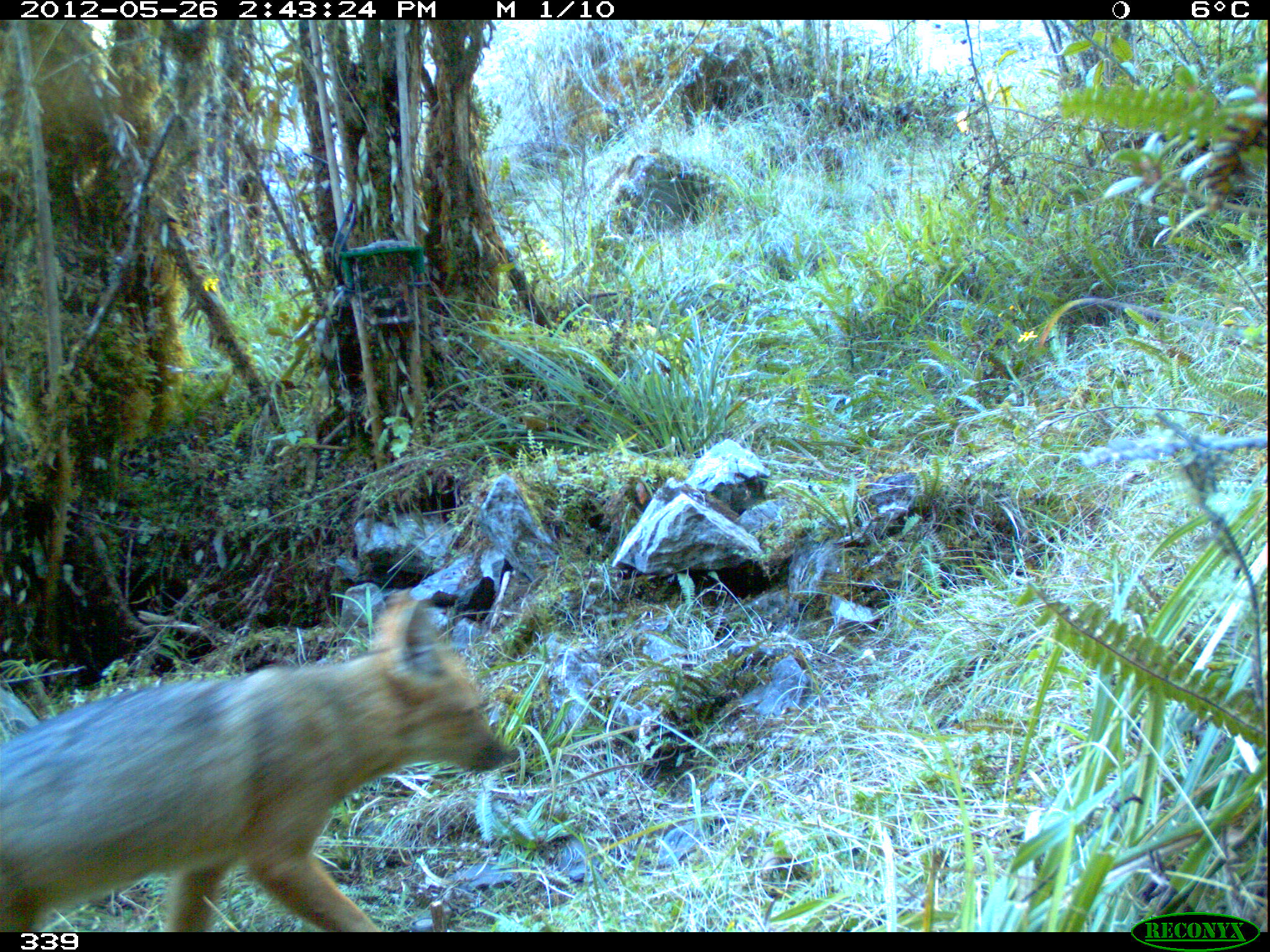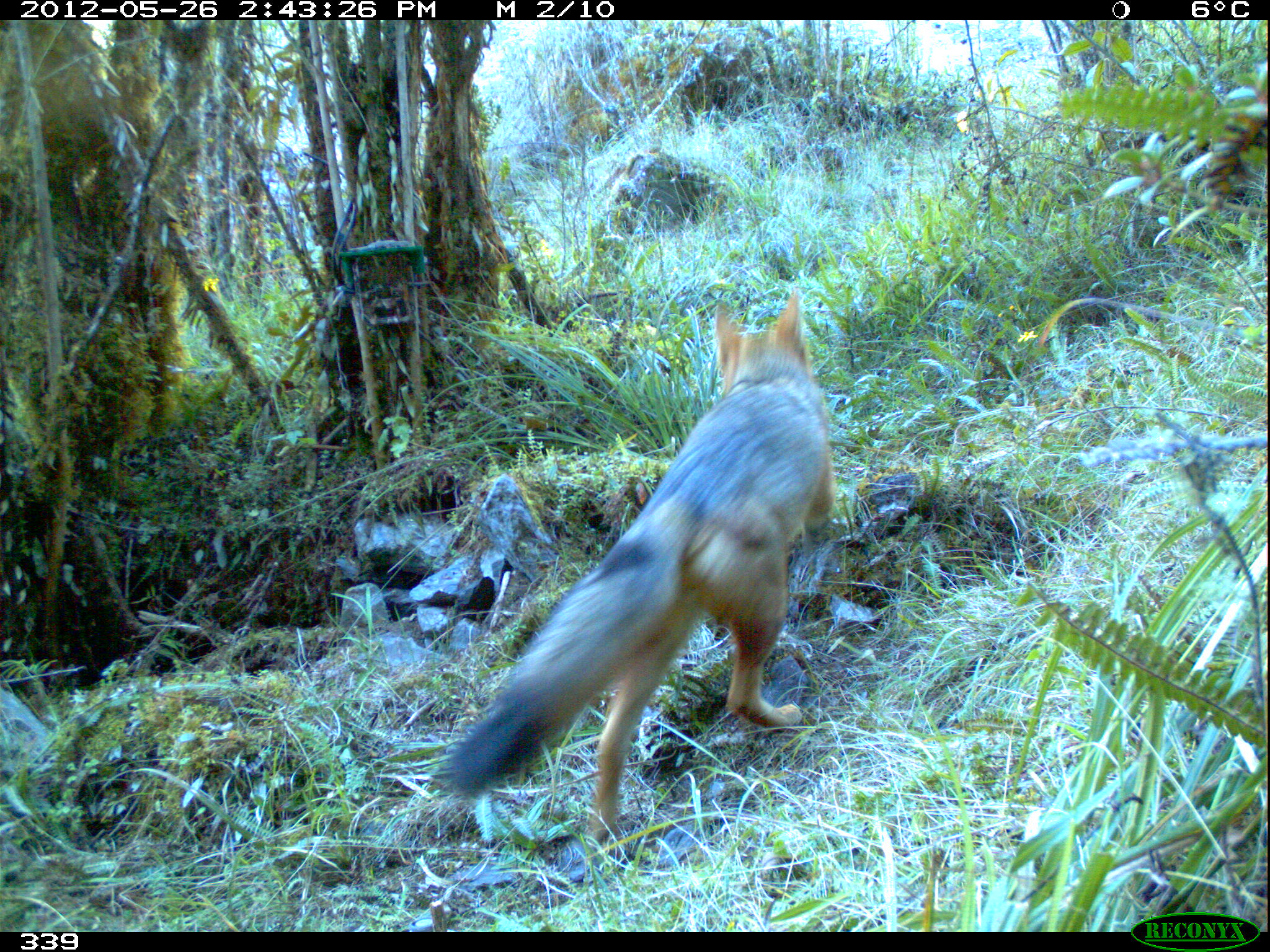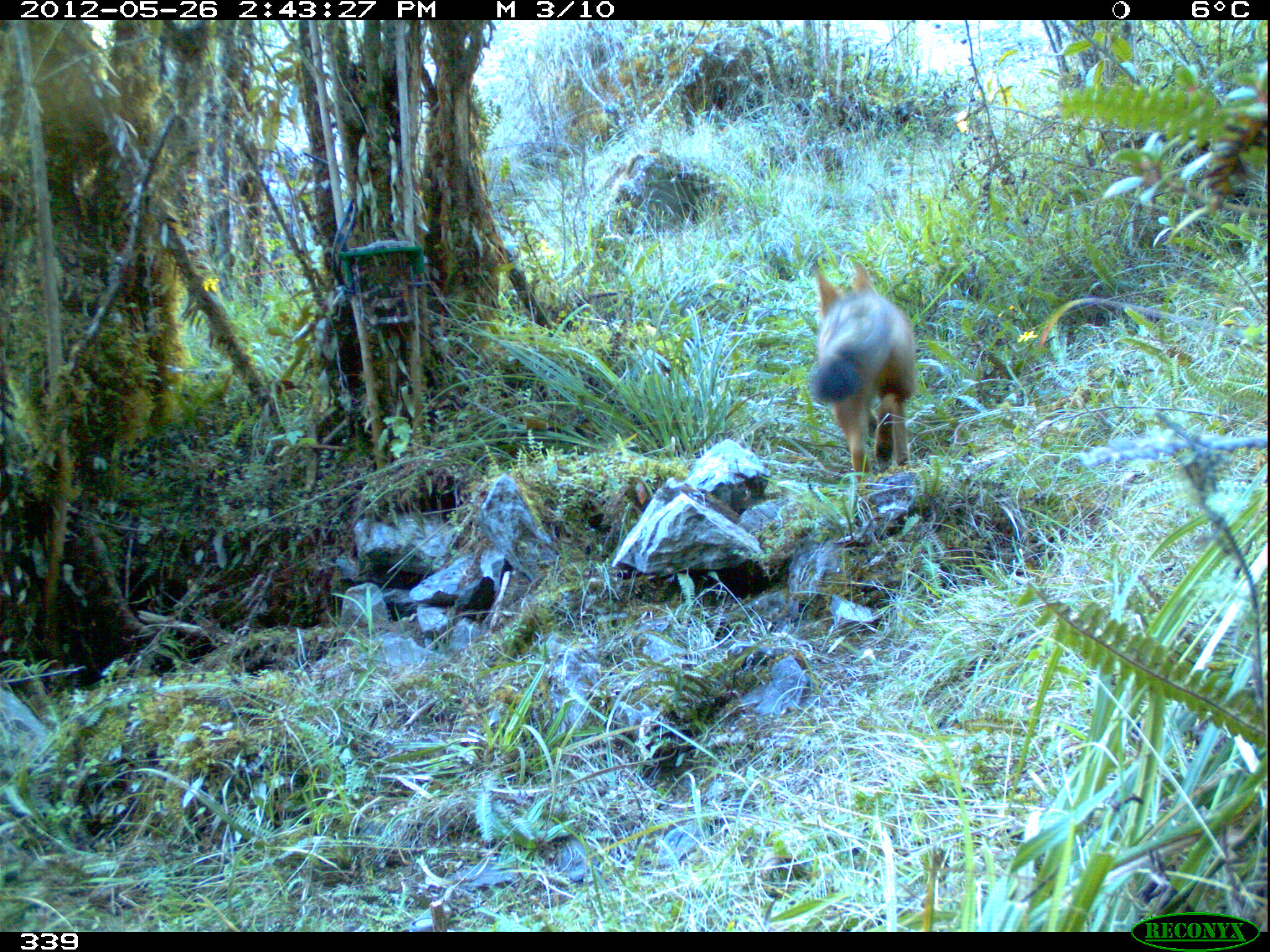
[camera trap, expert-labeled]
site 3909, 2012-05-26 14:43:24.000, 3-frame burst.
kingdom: Animalia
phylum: Chordata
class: Mammalia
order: Carnivora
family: Canidae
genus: Lycalopex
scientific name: Lycalopex culpaeus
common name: culpeo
Lycalopex culpaeus (culpeo).